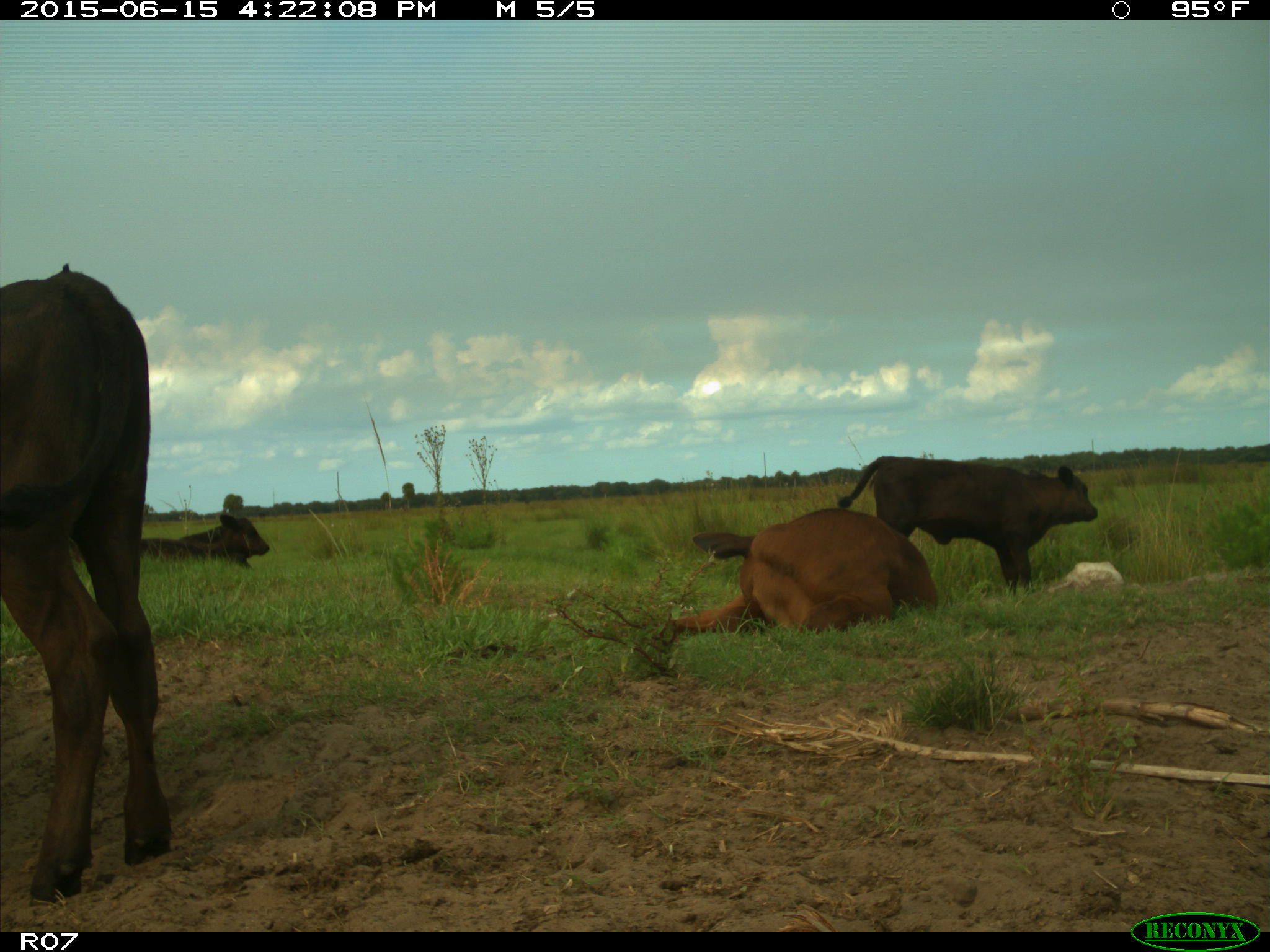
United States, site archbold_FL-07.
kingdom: Animalia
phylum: Chordata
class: Mammalia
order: Artiodactyla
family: Bovidae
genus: Bos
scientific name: Bos taurus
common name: domestic cow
Bos taurus (domestic cow).